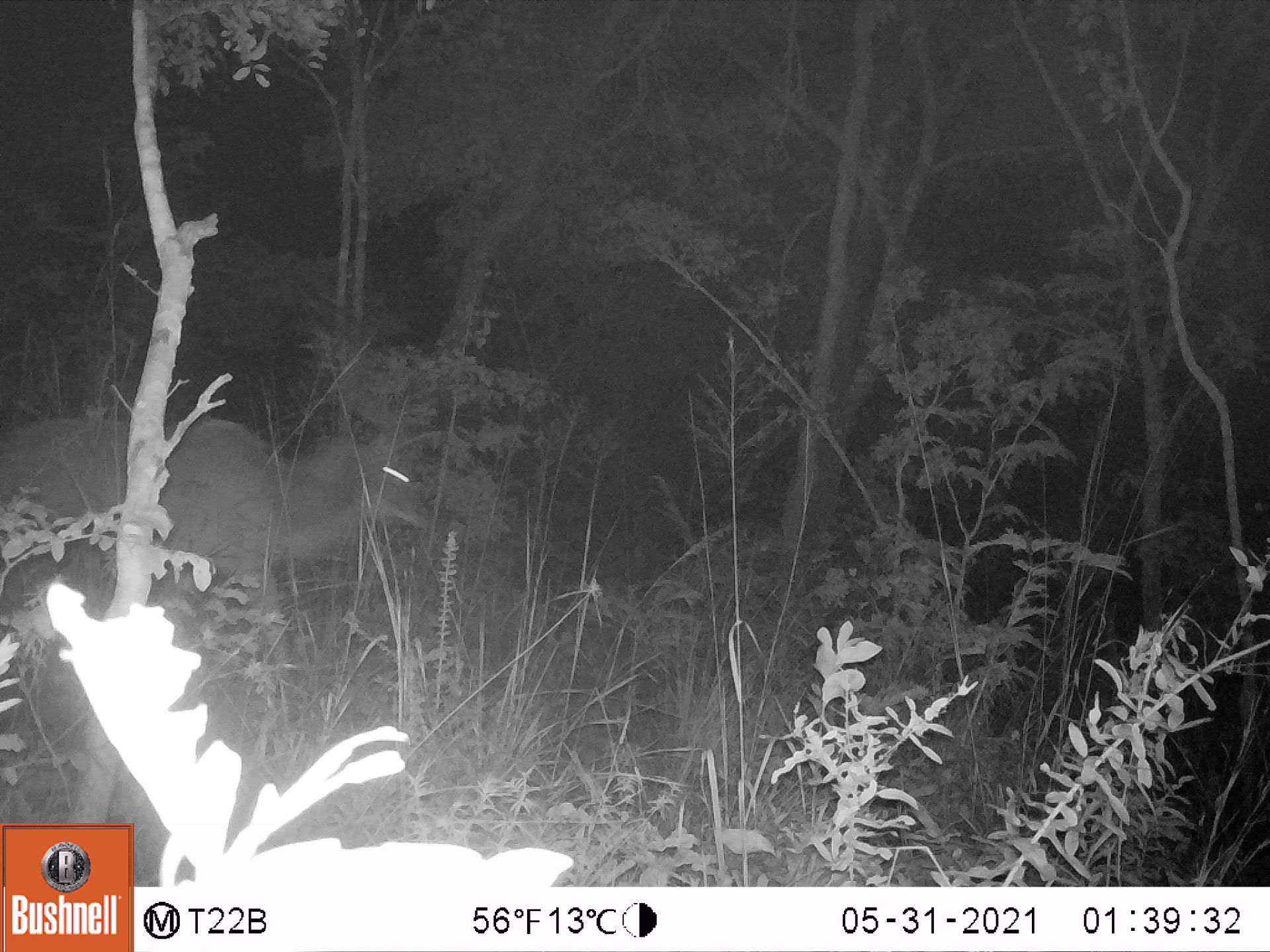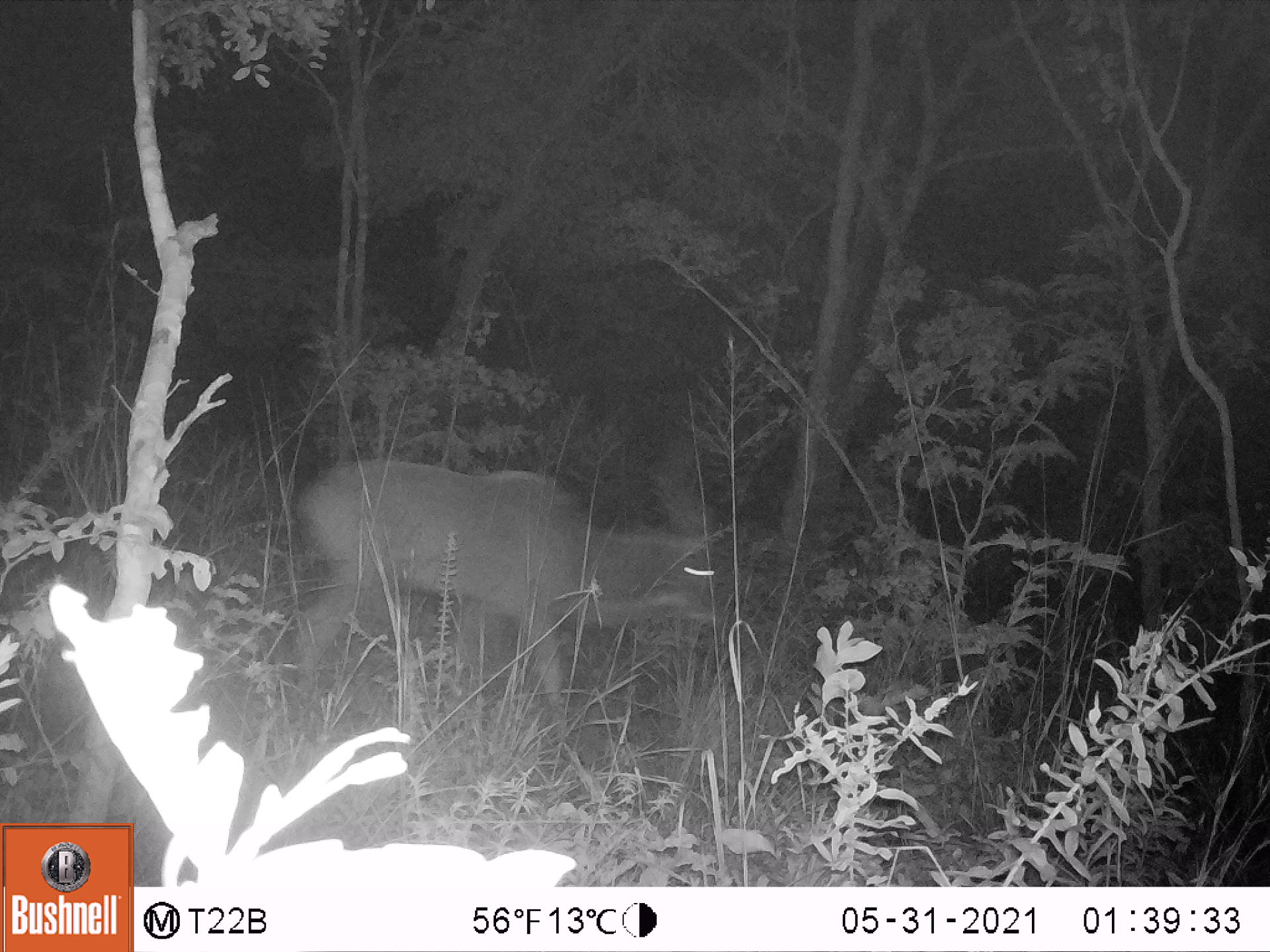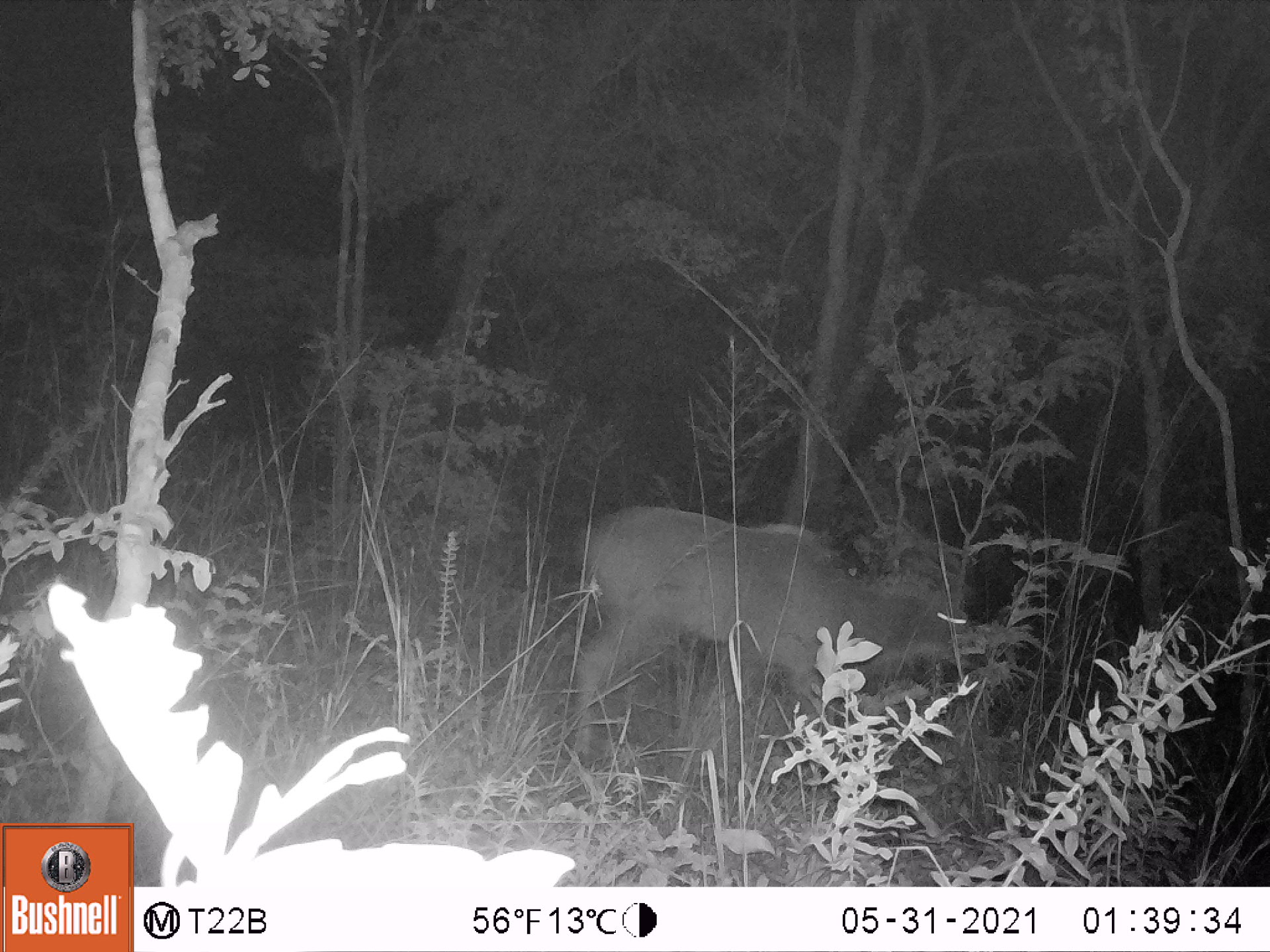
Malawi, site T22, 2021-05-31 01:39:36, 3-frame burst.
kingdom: Animalia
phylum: Chordata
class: Mammalia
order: Artiodactyla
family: Bovidae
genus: Tragelaphus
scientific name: Tragelaphus strepsiceros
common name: greater kudu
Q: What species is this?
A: Greater kudu (Tragelaphus strepsiceros).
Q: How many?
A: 1.